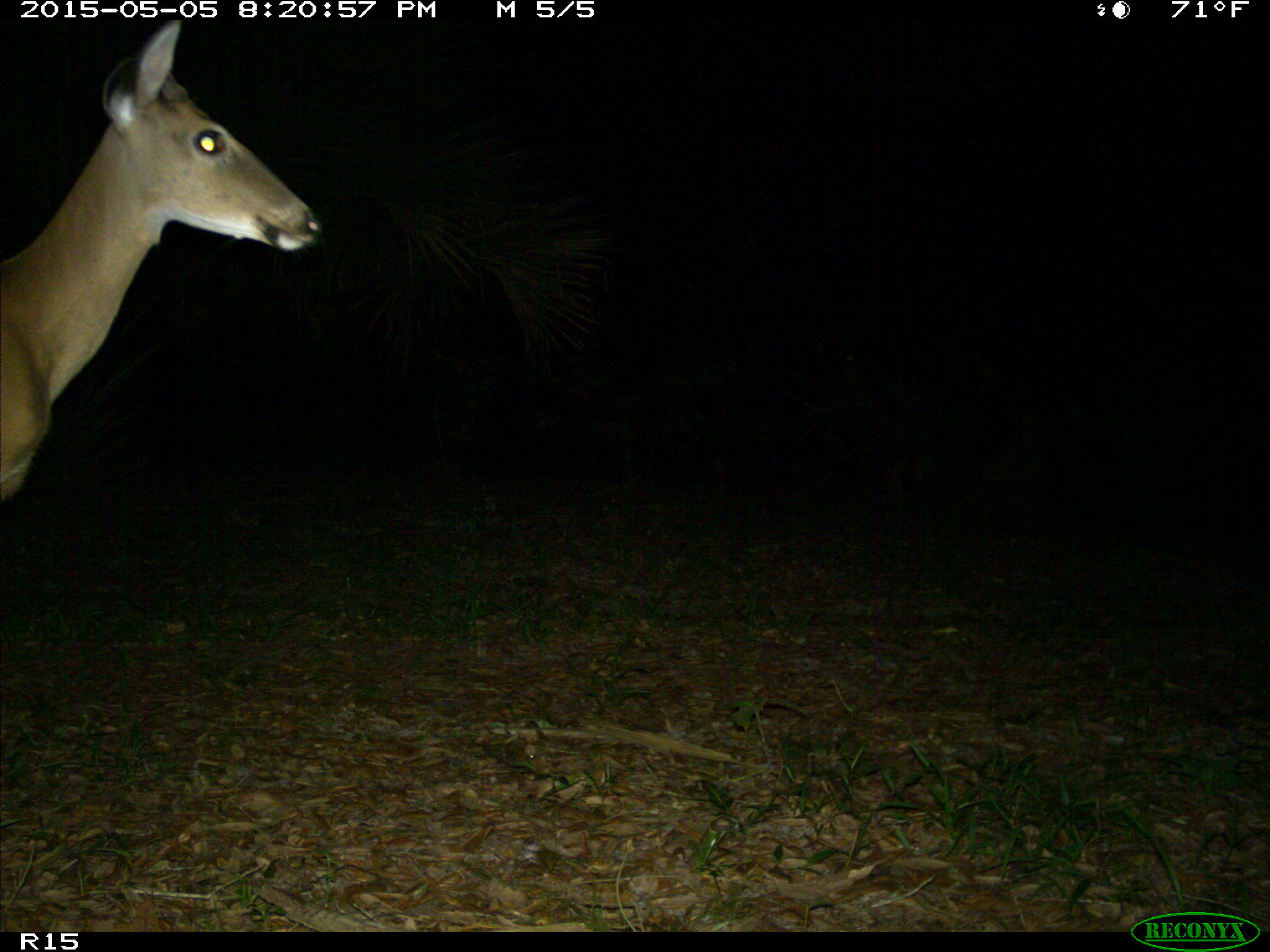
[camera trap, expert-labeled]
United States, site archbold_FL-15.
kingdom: Animalia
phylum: Chordata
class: Mammalia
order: Artiodactyla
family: Cervidae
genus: Odocoileus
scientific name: Odocoileus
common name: deer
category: unidentified deer